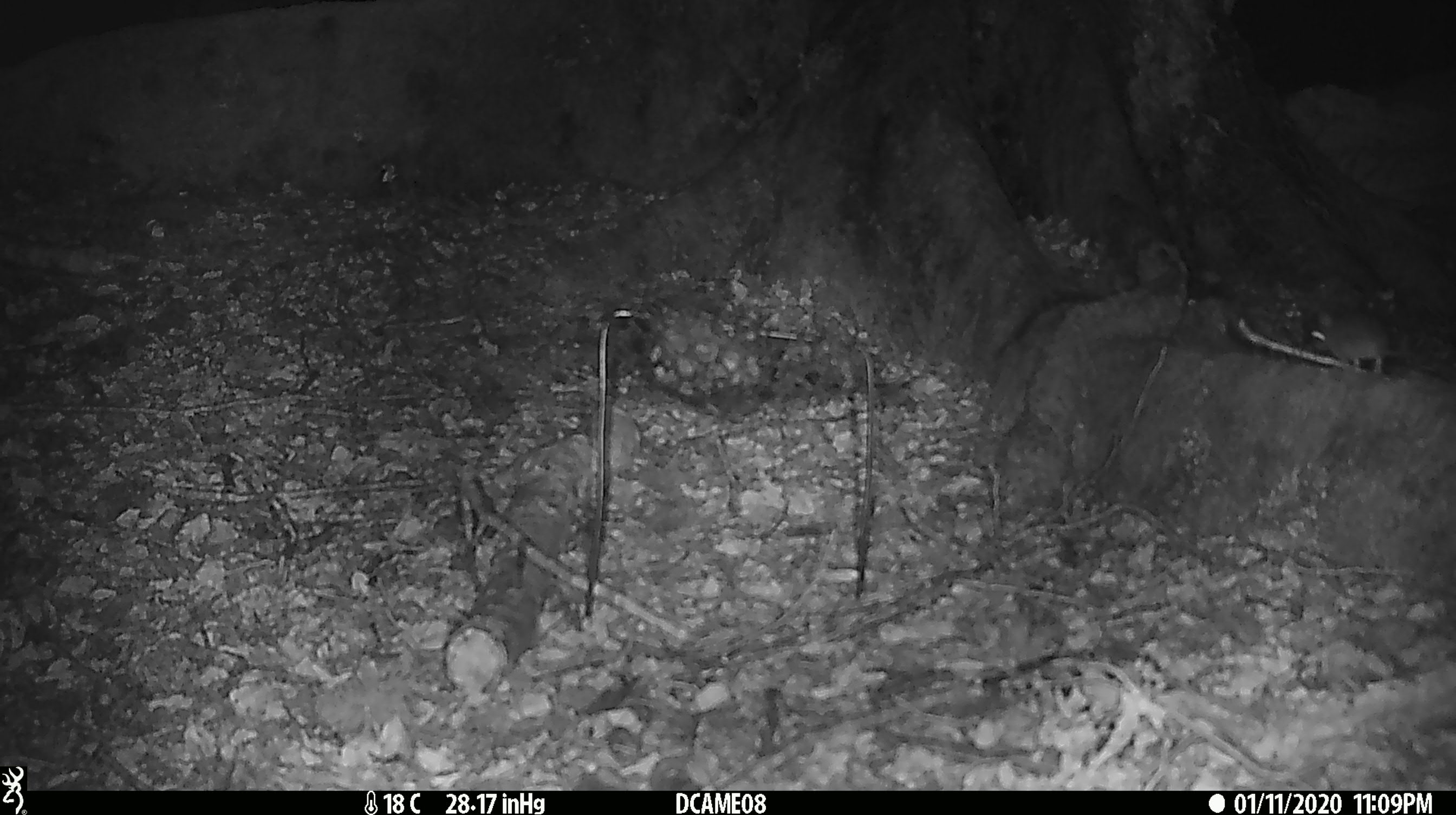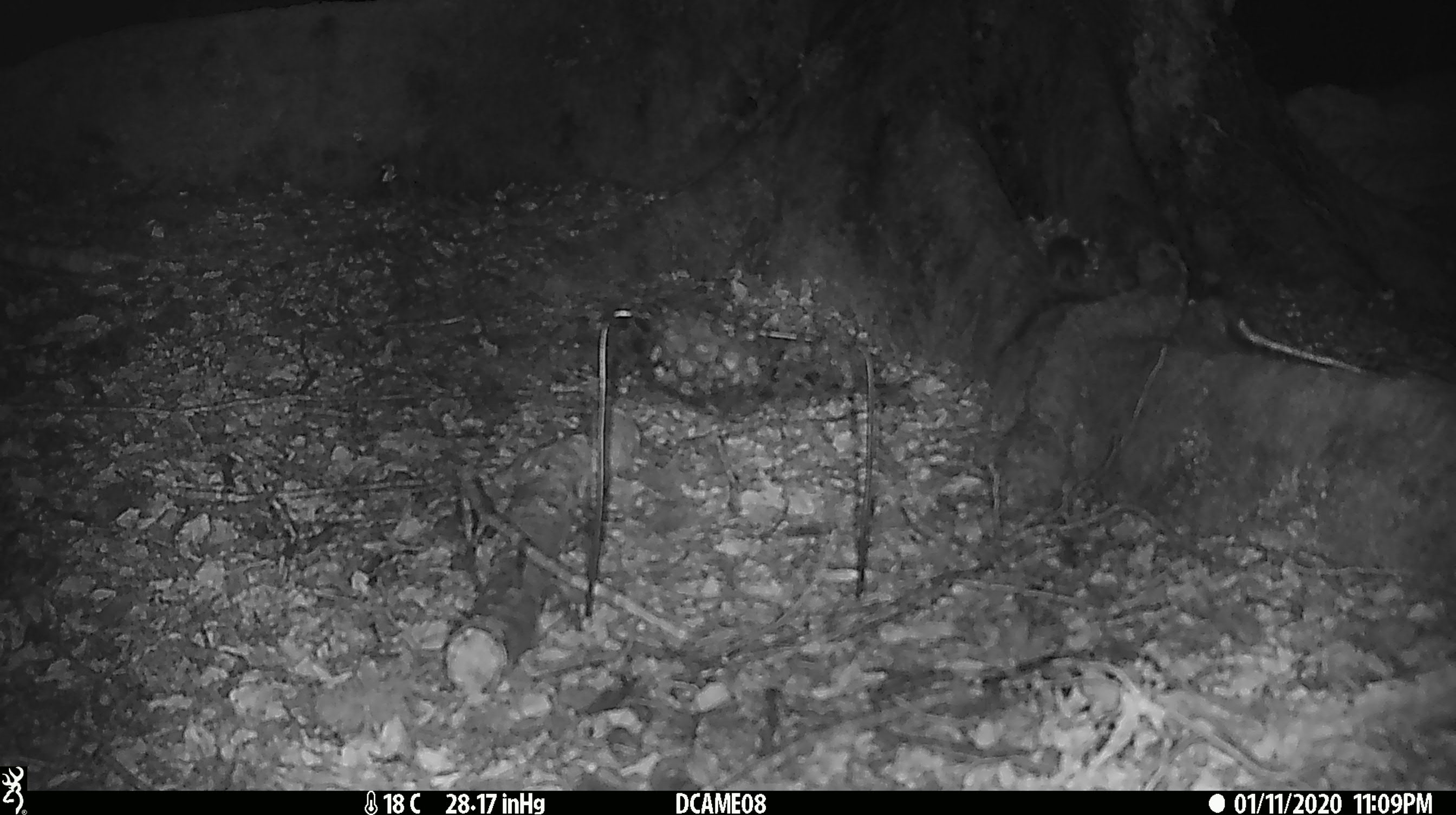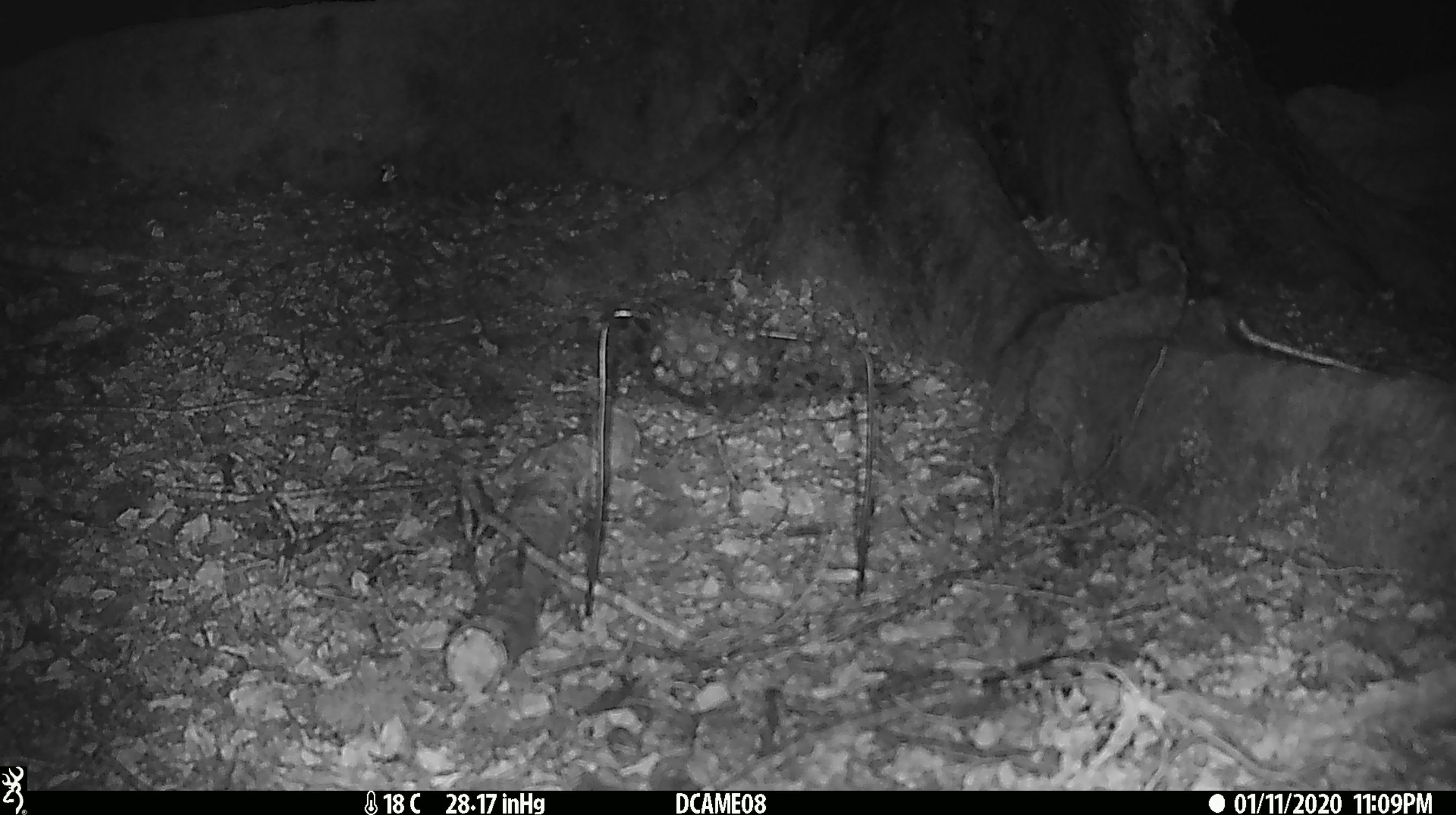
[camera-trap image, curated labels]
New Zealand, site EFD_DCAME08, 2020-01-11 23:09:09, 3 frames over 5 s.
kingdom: Animalia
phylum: Chordata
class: Mammalia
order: Rodentia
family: Muridae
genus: Mus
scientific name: Mus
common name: mouse